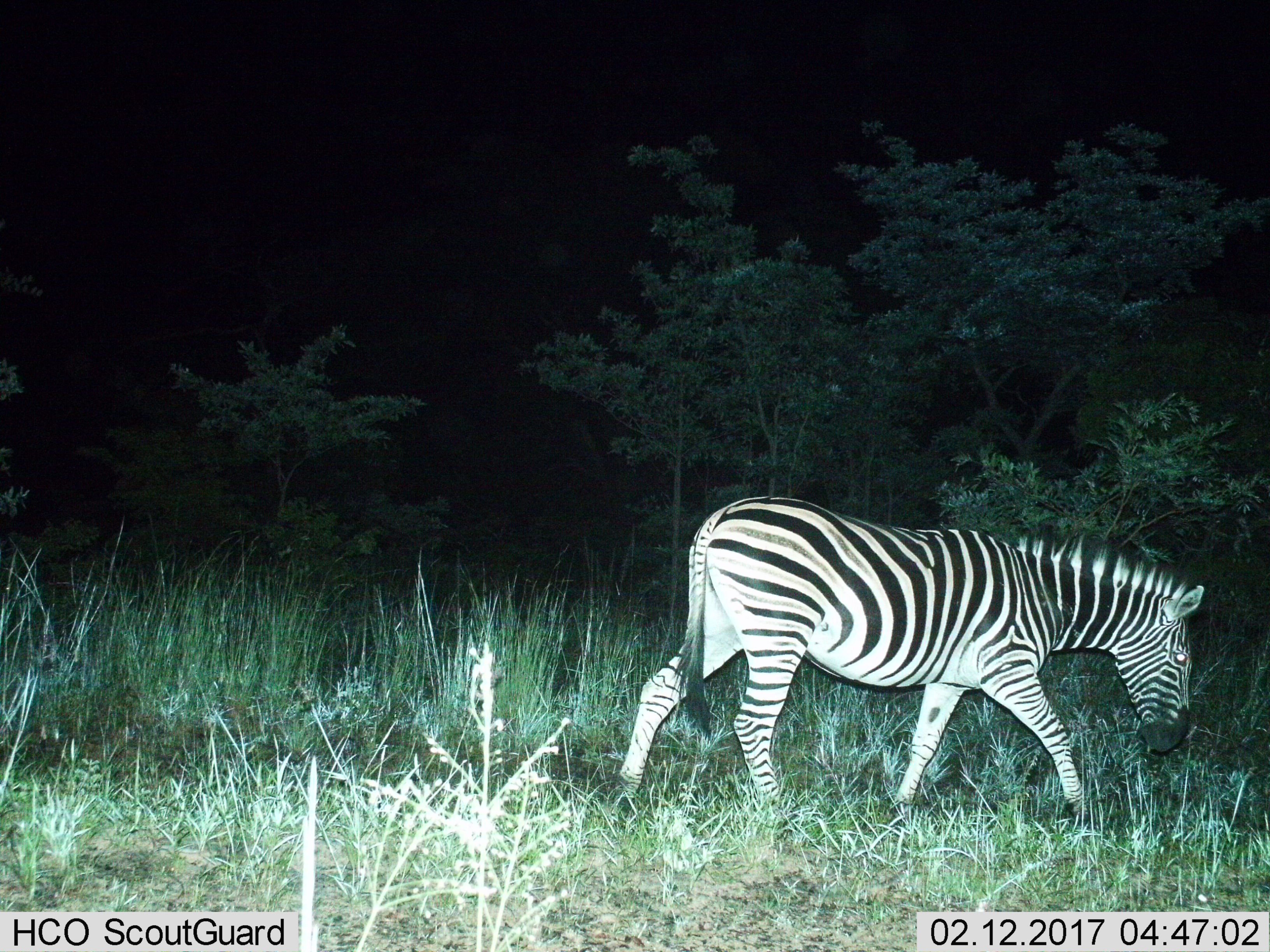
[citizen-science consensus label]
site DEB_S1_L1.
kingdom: Animalia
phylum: Chordata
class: Mammalia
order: Perissodactyla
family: Equidae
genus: Equus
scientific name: Equus quagga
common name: plains zebra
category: zebraplains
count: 1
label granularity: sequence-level